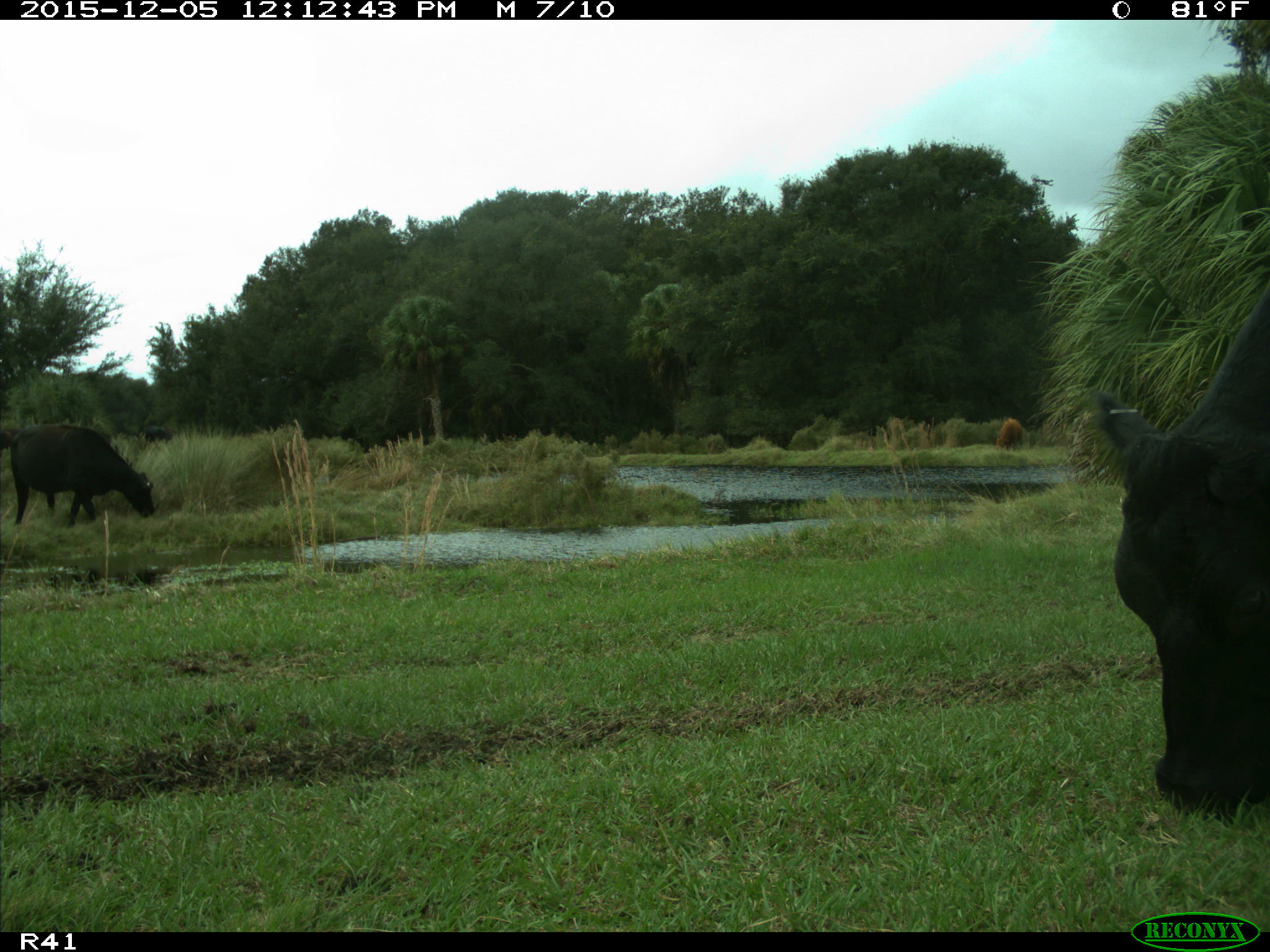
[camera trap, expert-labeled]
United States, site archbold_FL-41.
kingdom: Animalia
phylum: Chordata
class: Mammalia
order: Artiodactyla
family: Bovidae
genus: Bos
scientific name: Bos taurus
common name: domestic cow